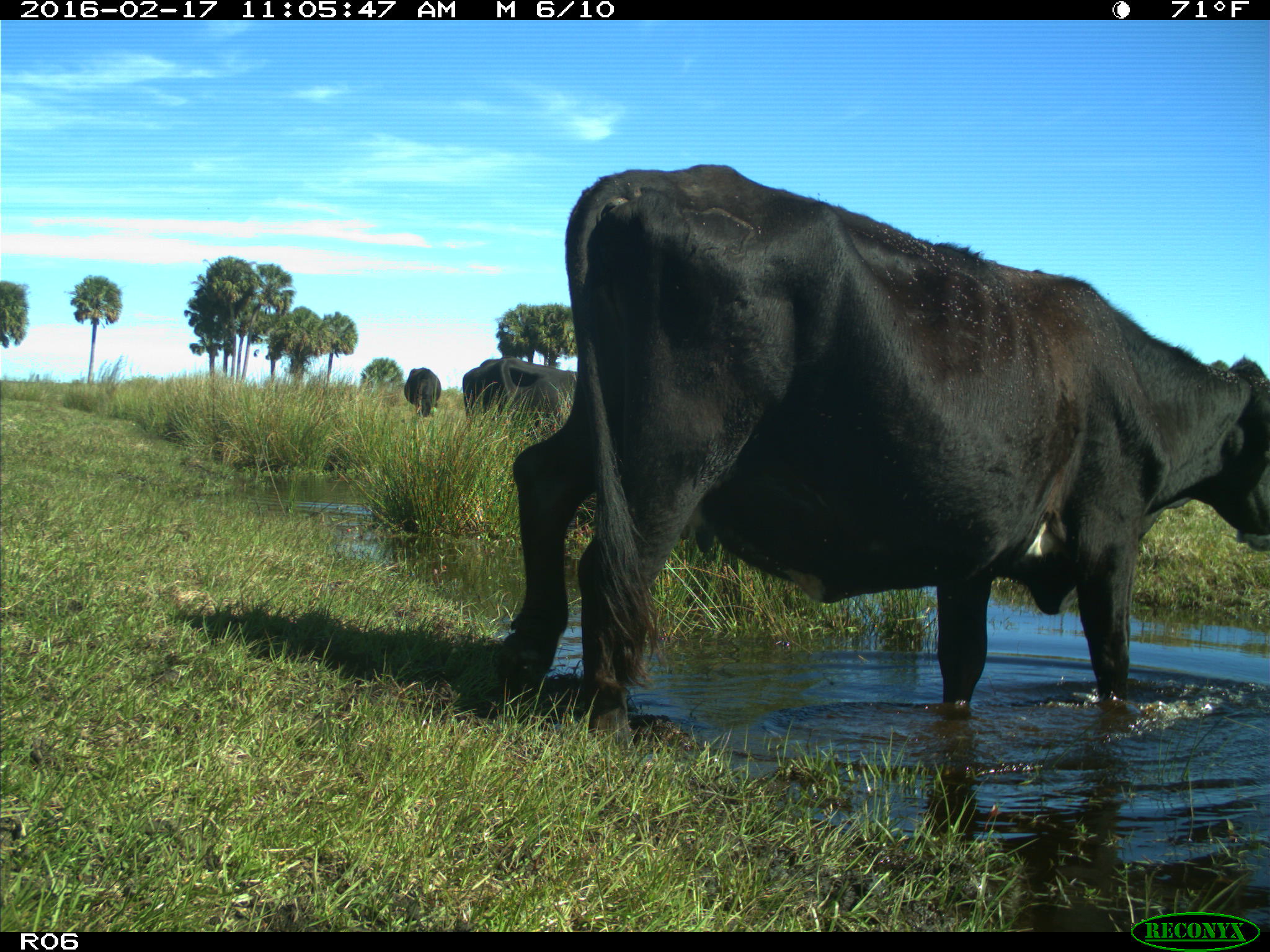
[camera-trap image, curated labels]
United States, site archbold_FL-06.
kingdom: Animalia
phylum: Chordata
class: Mammalia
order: Artiodactyla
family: Bovidae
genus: Bos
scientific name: Bos taurus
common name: domestic cow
Bos taurus (domestic cow).